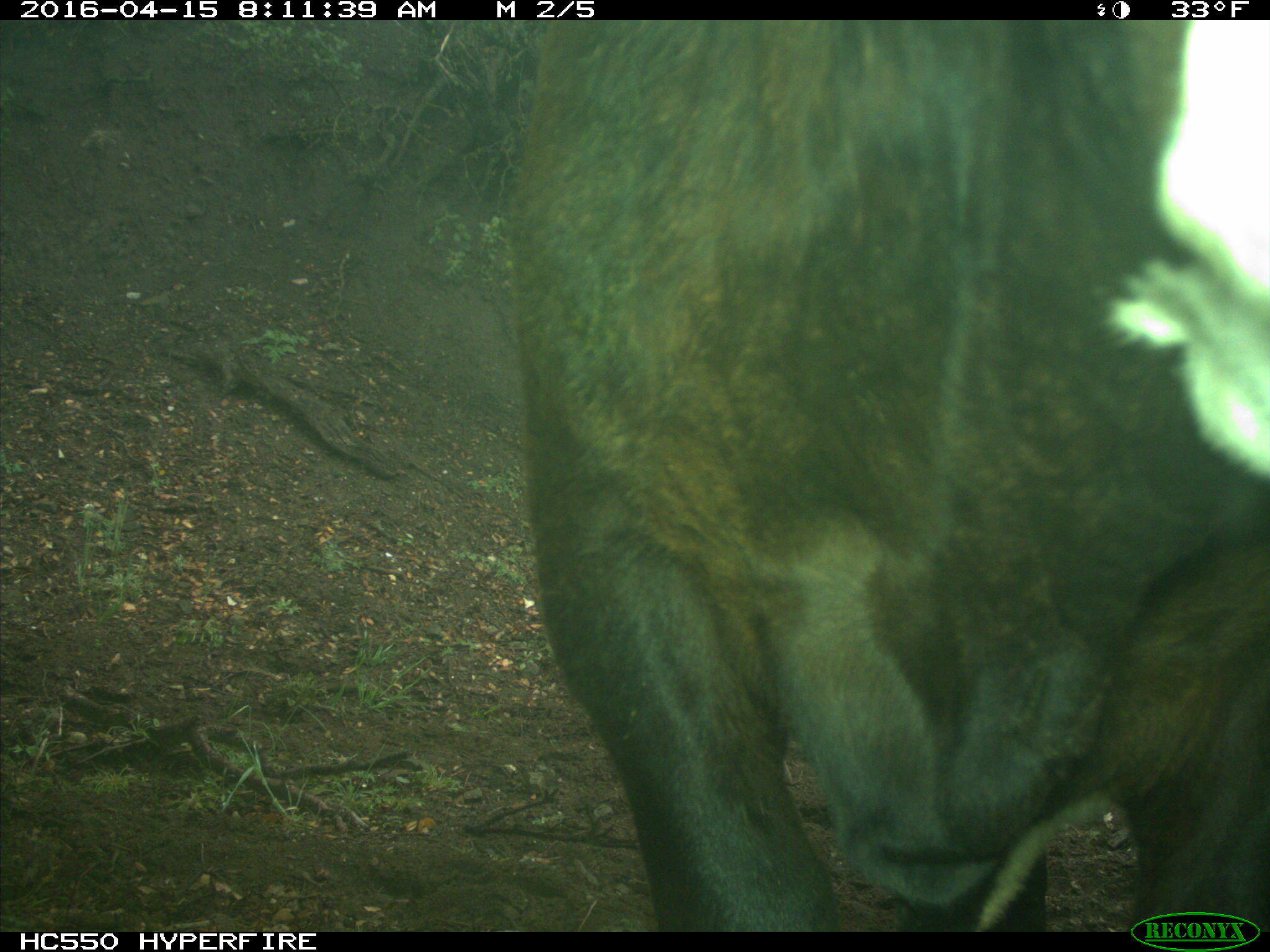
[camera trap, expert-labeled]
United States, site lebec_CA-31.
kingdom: Animalia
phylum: Chordata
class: Mammalia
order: Artiodactyla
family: Bovidae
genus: Bos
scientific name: Bos taurus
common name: domestic cow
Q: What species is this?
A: Bos taurus (domestic cow).